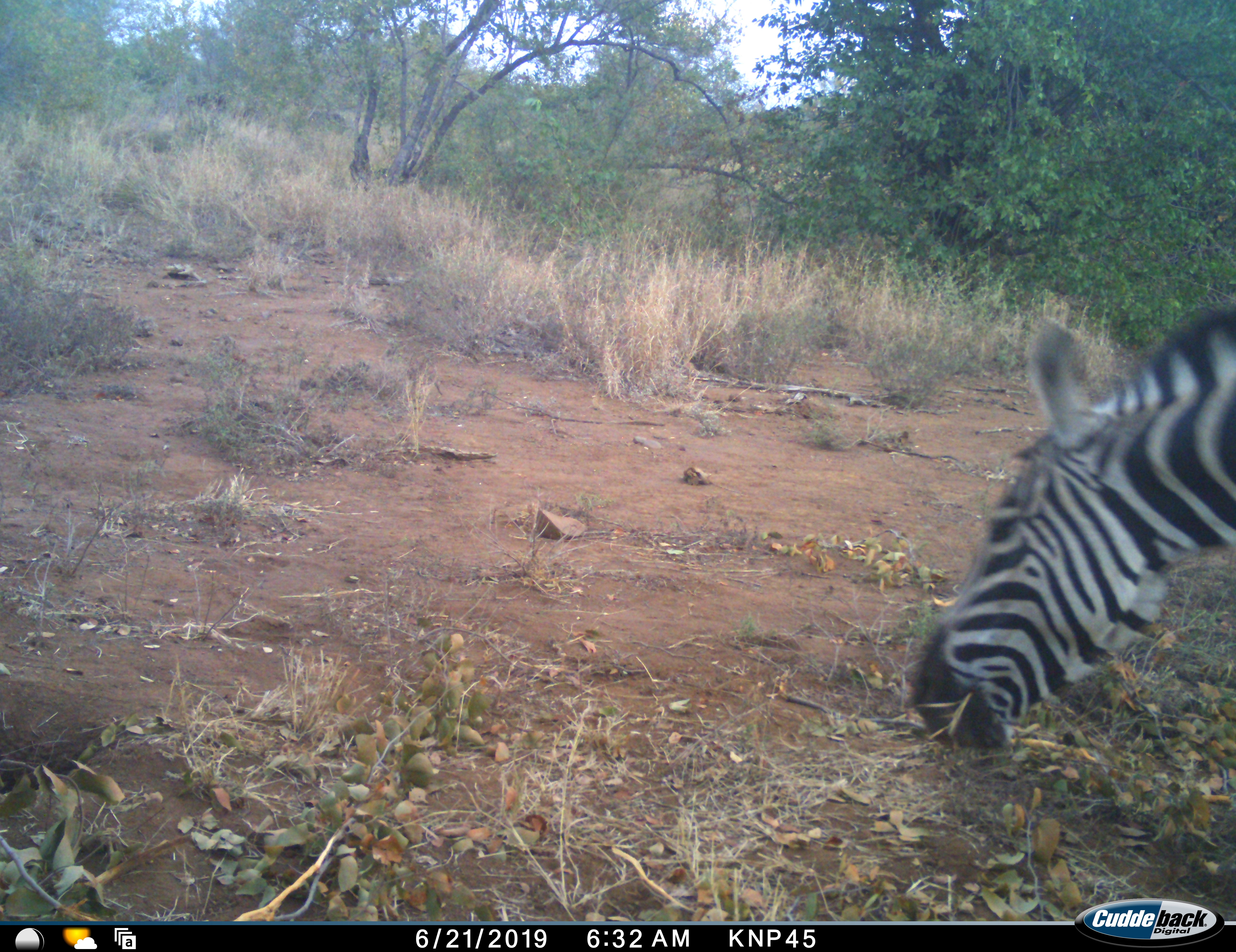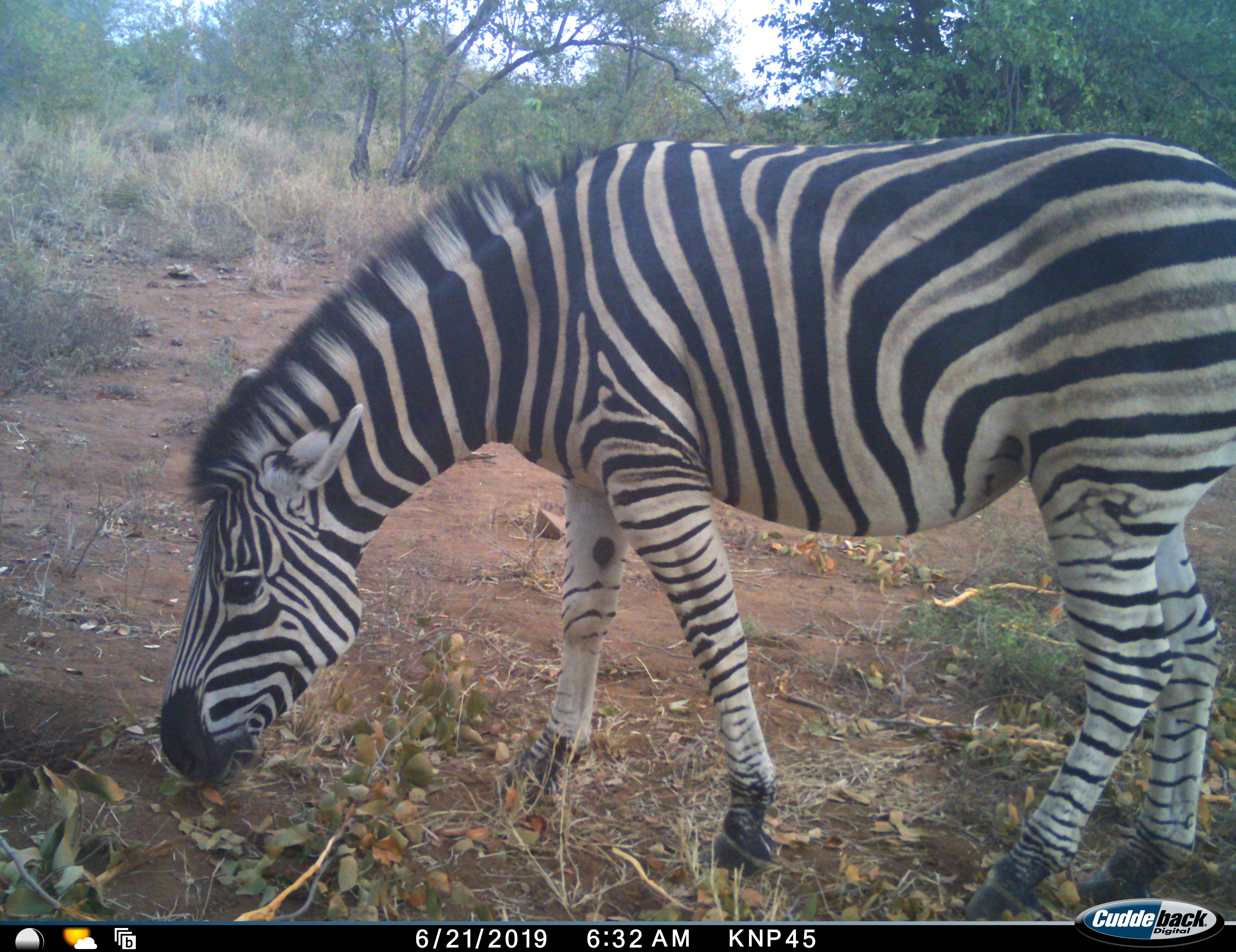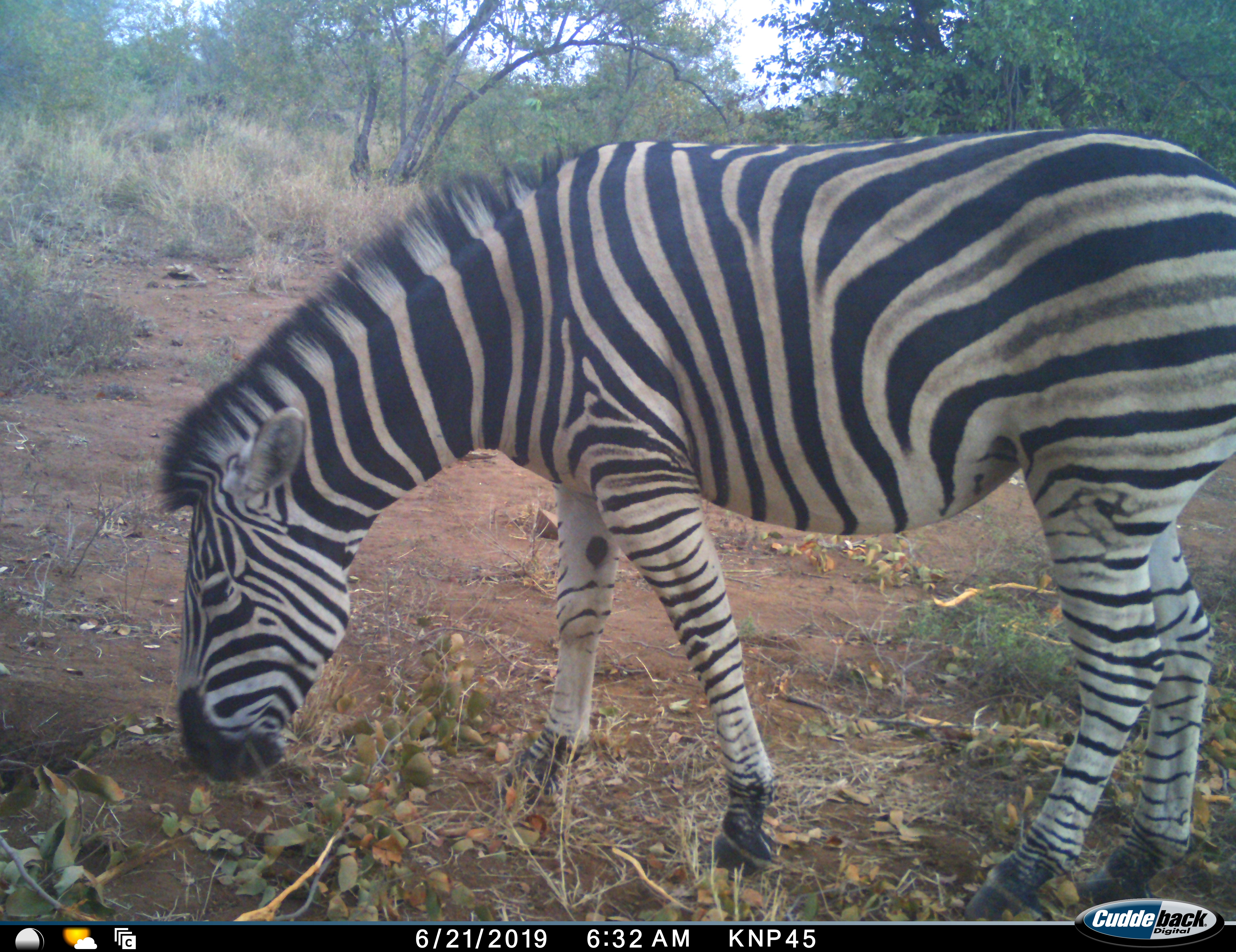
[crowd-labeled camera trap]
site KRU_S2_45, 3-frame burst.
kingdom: Animalia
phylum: Chordata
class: Mammalia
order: Perissodactyla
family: Equidae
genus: Equus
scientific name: Equus quagga burchellii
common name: burchell's zebra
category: zebraburchells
Zebraburchells (burchell's zebra) (Equus quagga burchellii), count 1. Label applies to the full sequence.